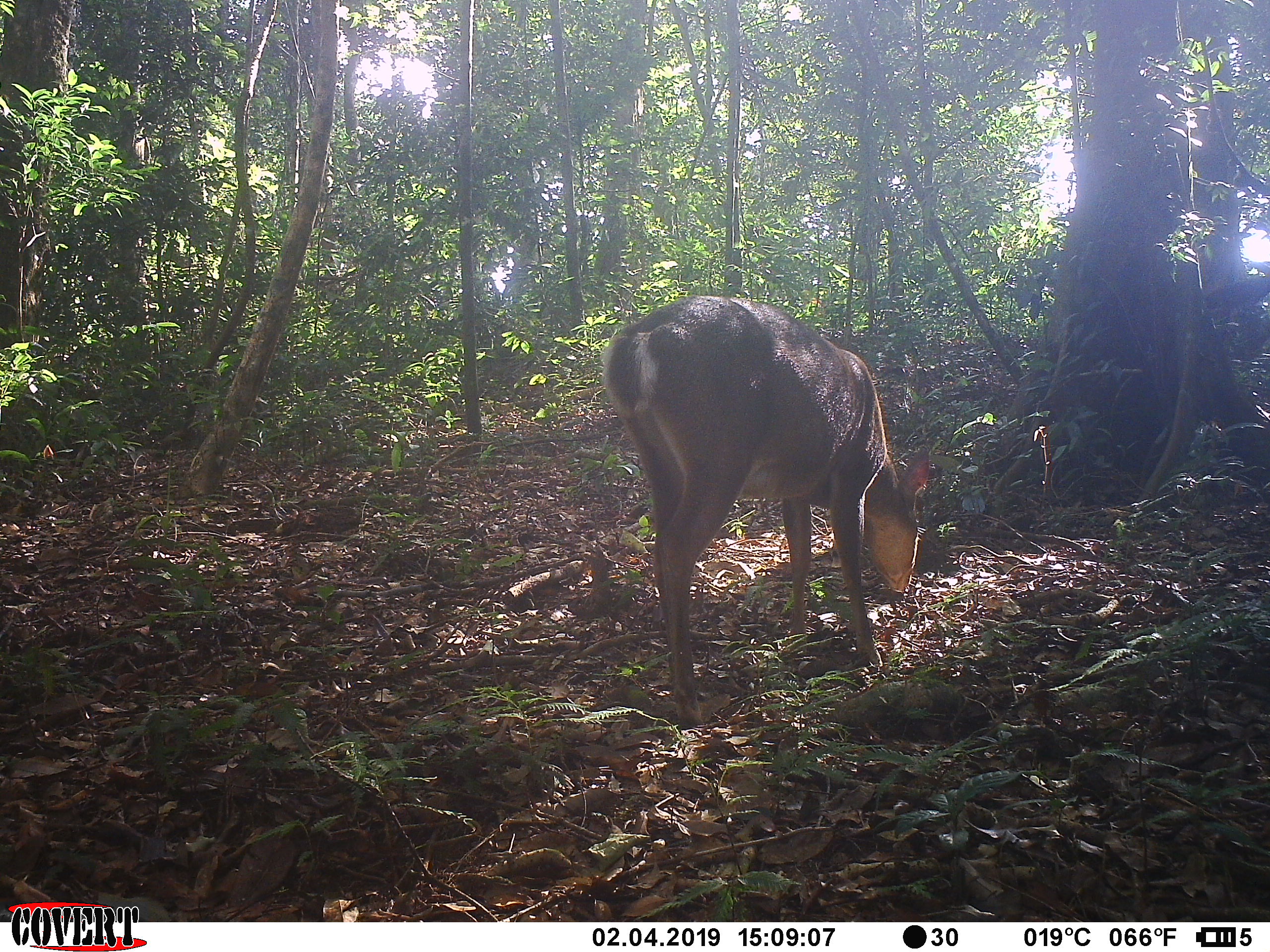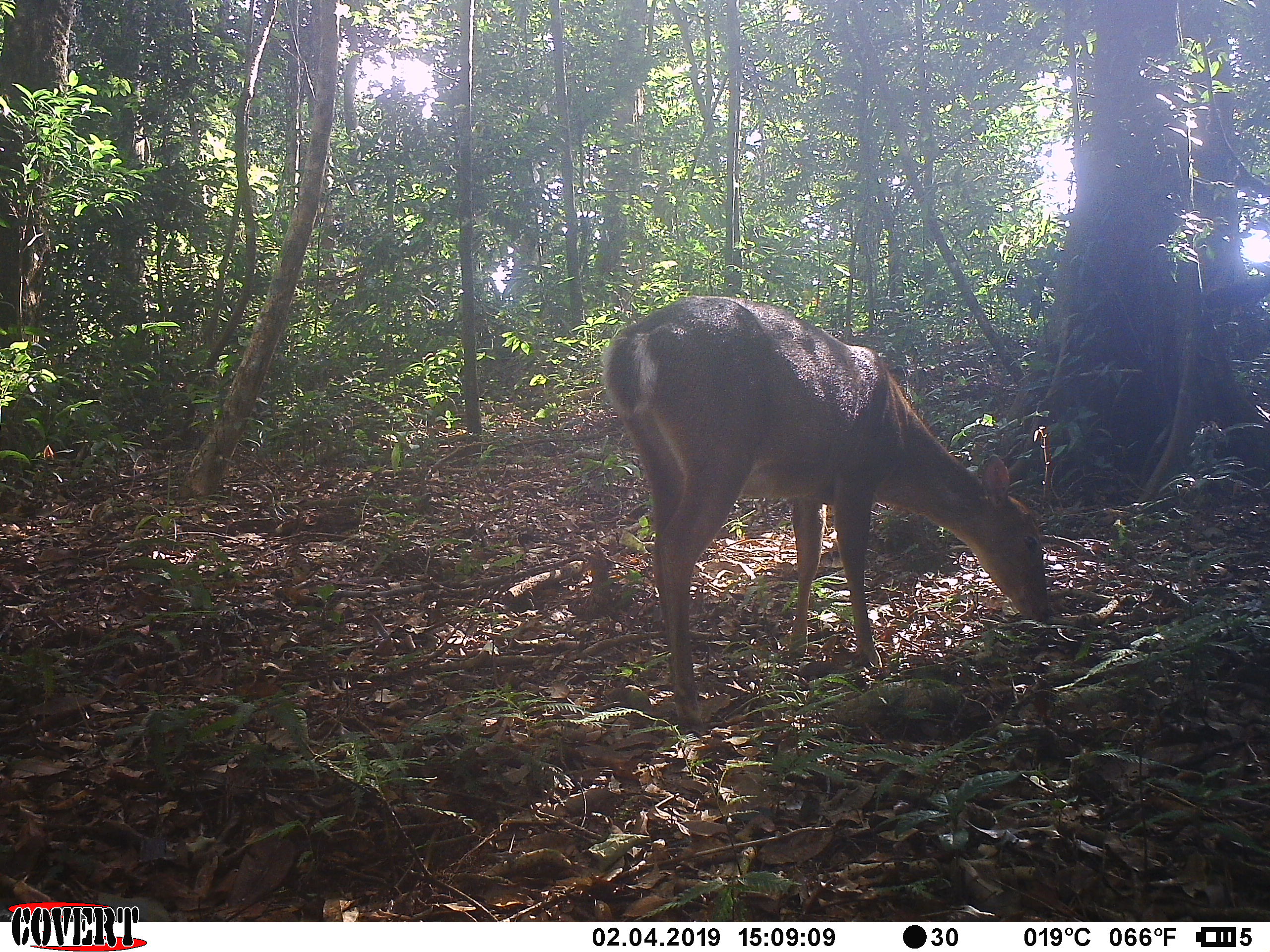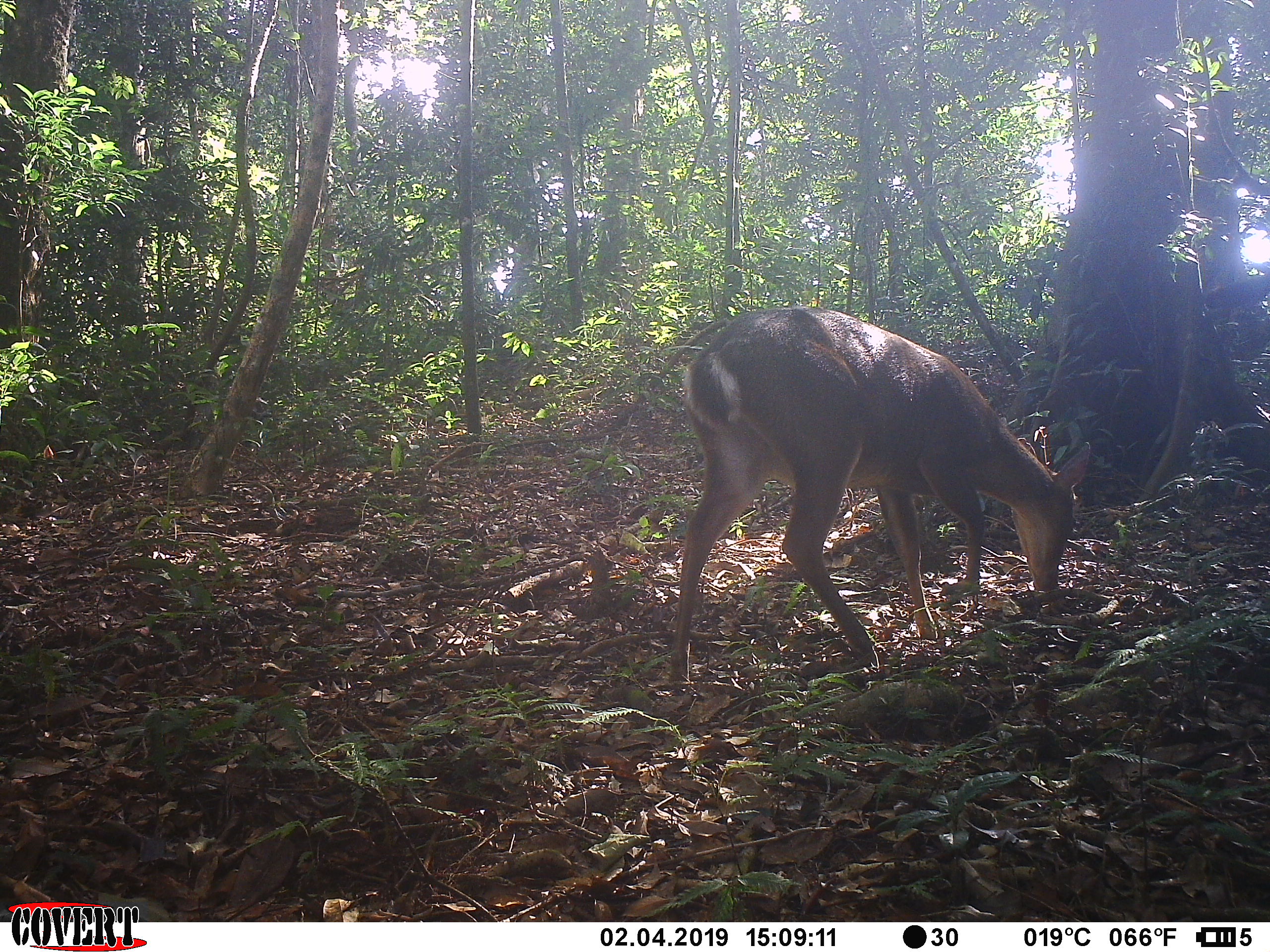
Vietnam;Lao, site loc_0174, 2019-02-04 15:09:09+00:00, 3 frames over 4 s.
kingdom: Animalia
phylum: Chordata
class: Mammalia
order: Artiodactyla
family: Cervidae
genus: Muntiacus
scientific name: Muntiacus vuquangensis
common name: large-antlered muntjac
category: large antlered muntjac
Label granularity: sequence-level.